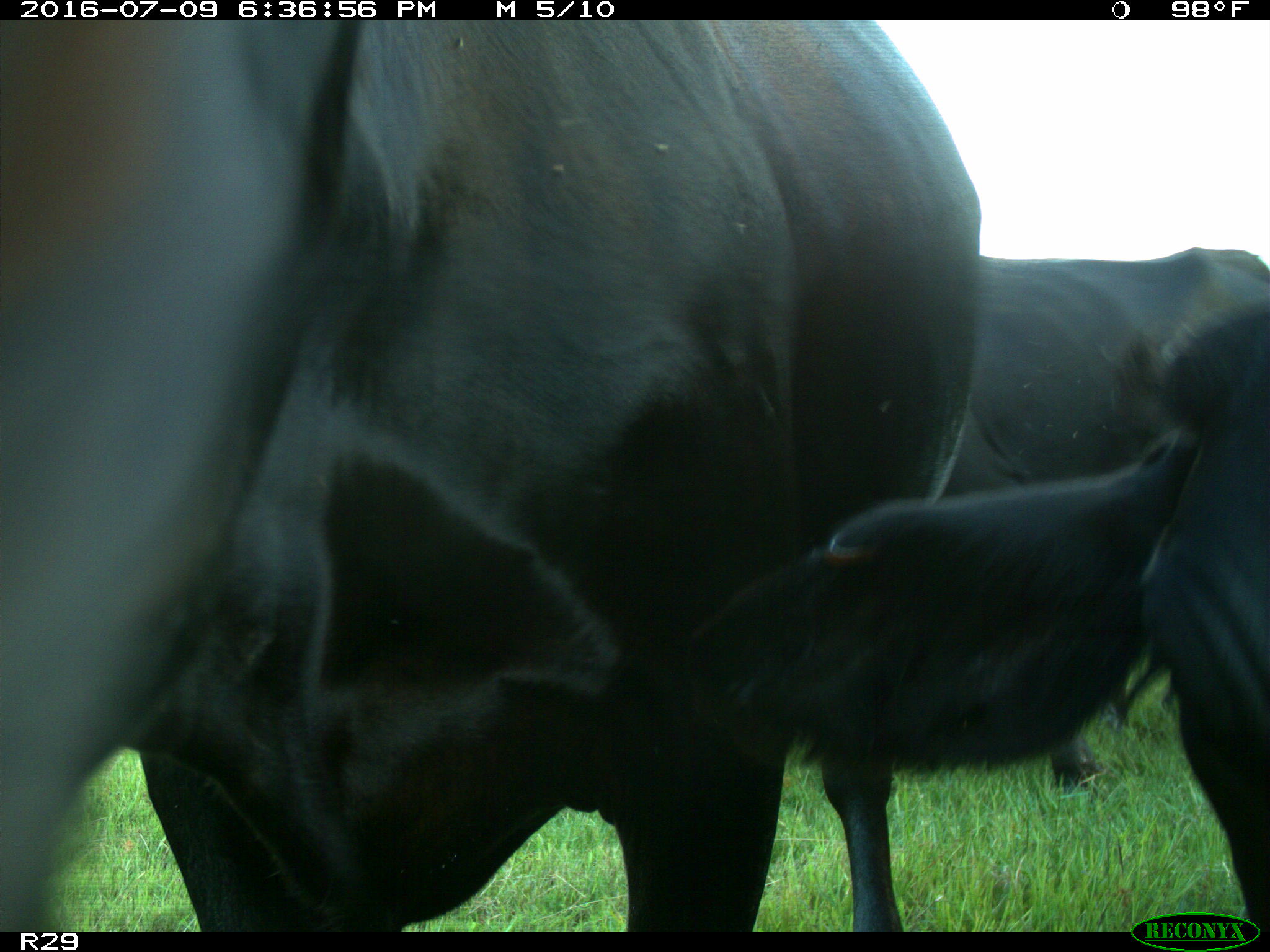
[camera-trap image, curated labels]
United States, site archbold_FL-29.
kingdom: Animalia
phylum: Chordata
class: Mammalia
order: Artiodactyla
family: Bovidae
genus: Bos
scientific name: Bos taurus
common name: domestic cow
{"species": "Bos taurus (domestic cow)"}